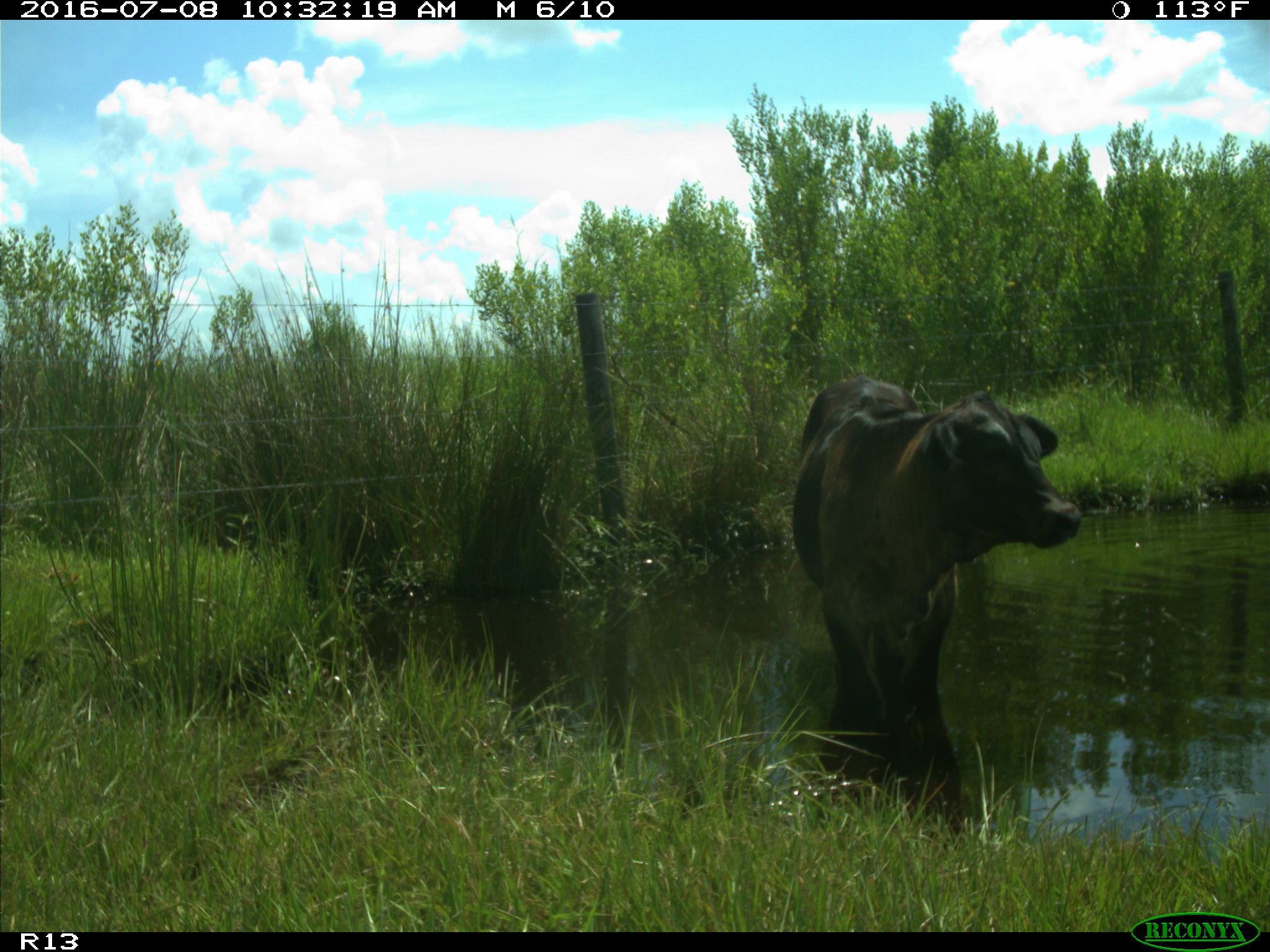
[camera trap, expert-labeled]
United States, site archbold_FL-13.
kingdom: Animalia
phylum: Chordata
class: Mammalia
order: Artiodactyla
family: Bovidae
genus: Bos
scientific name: Bos taurus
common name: domestic cow